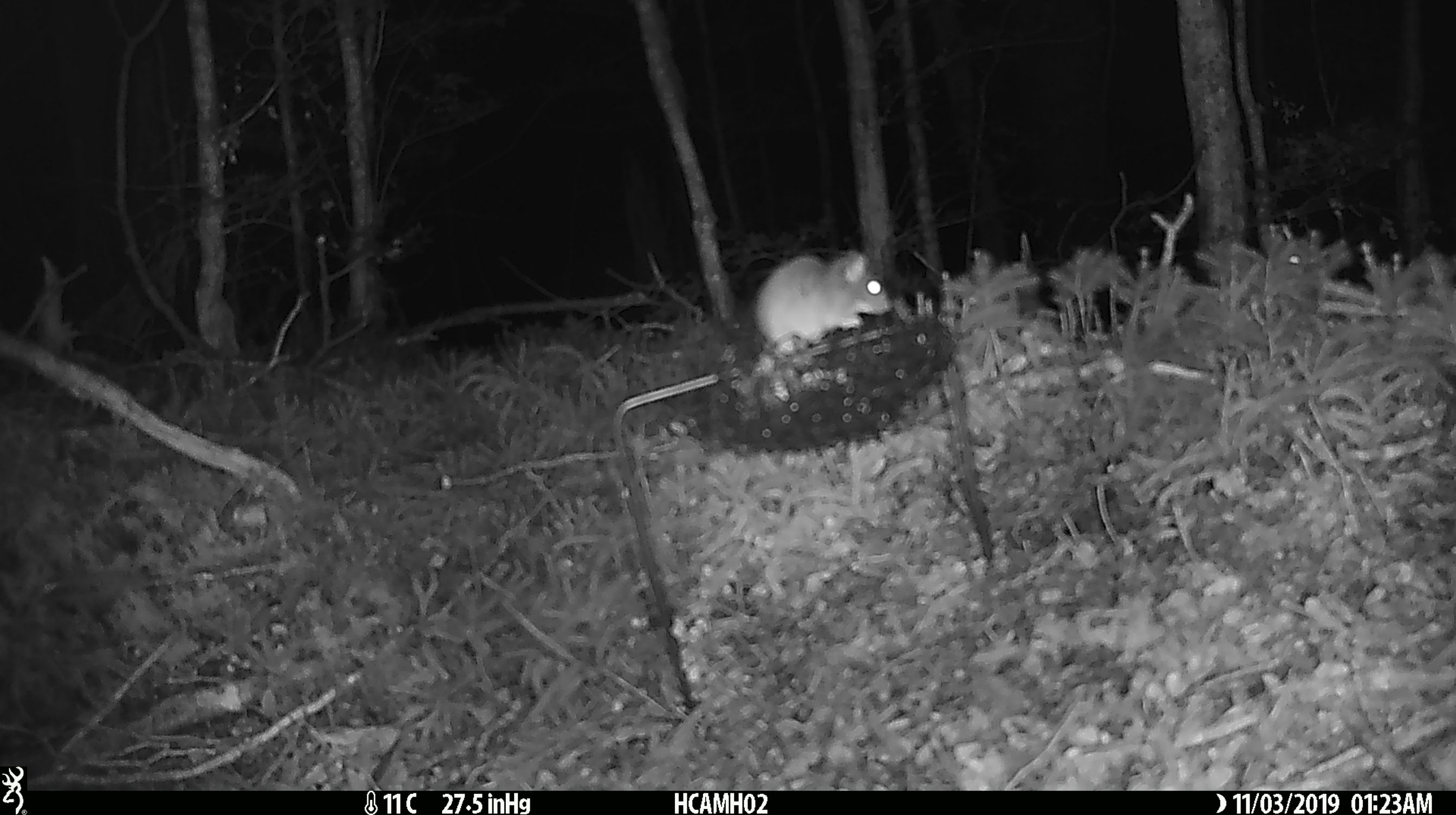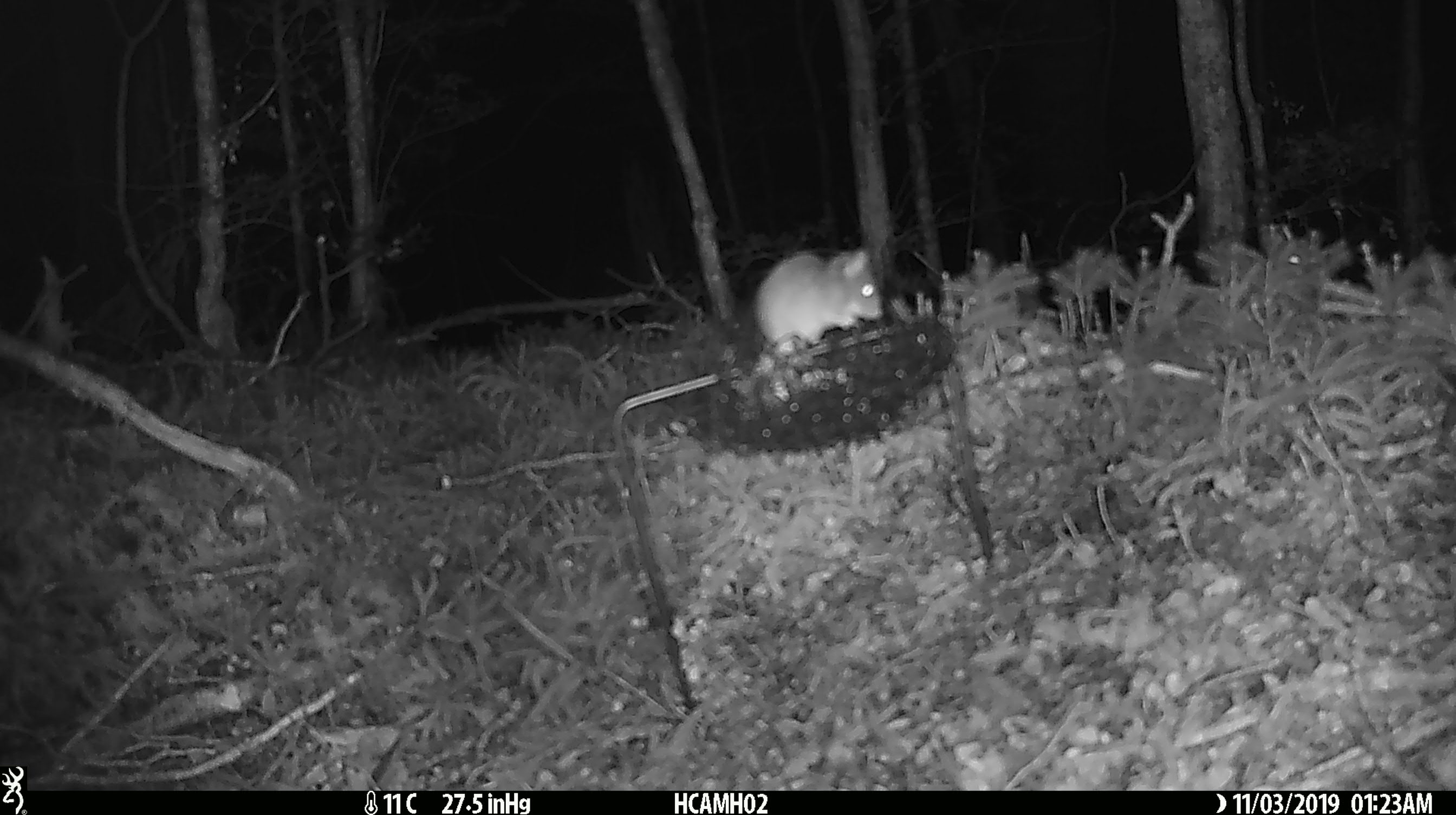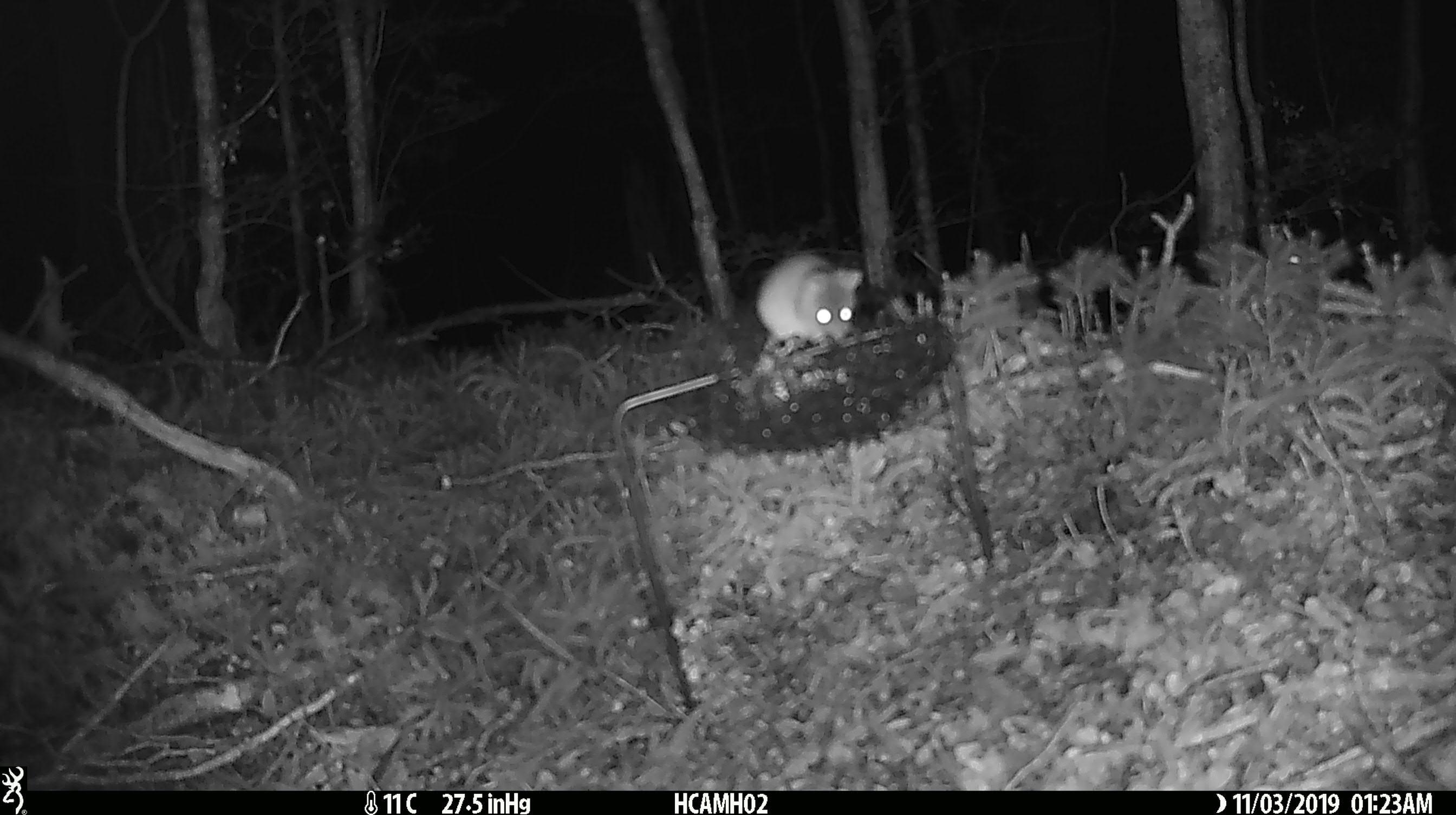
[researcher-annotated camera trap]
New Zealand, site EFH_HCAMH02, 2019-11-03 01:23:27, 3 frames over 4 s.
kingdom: Animalia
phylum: Chordata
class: Mammalia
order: Rodentia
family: Muridae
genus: Mus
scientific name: Mus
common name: mouse